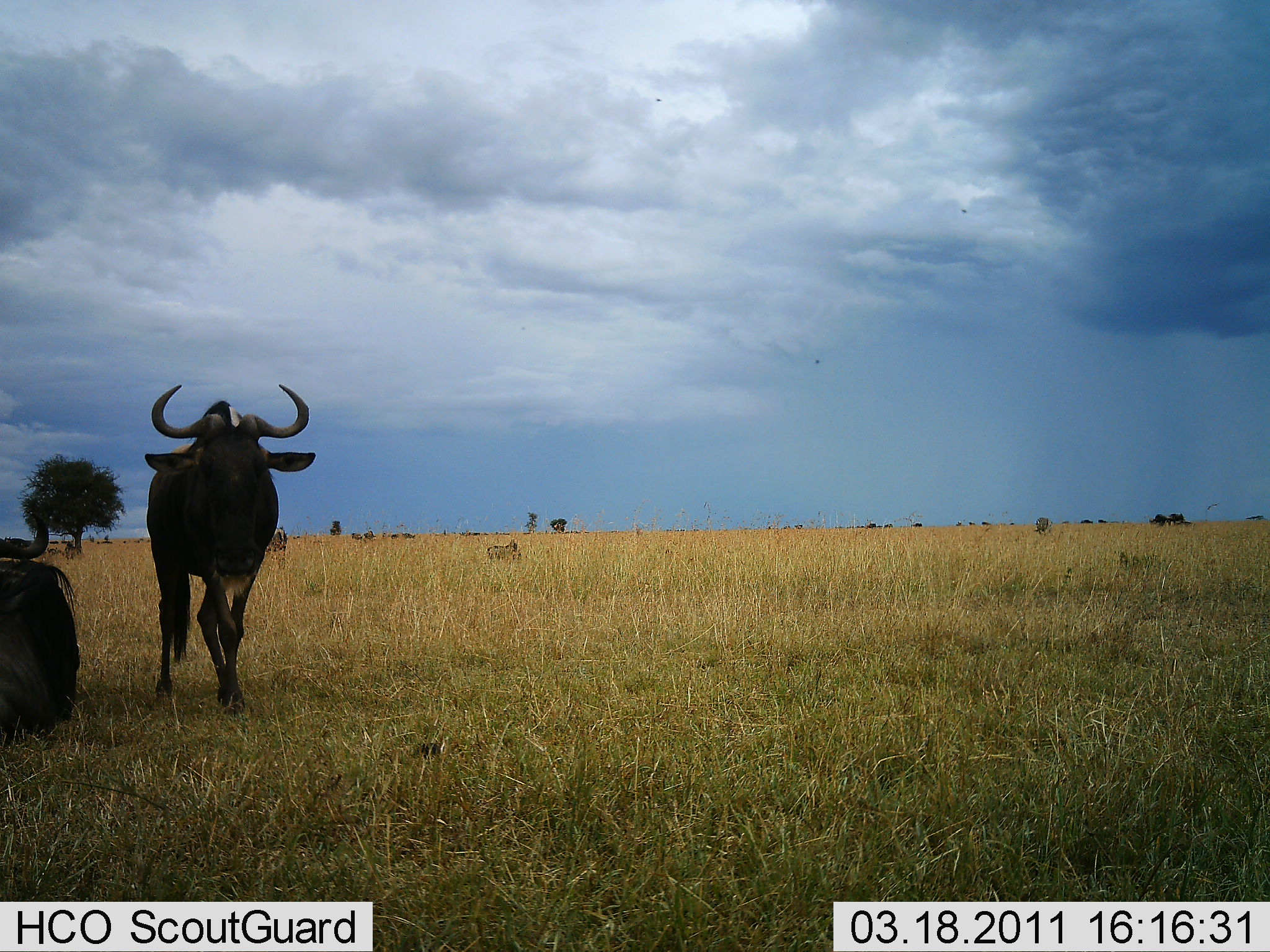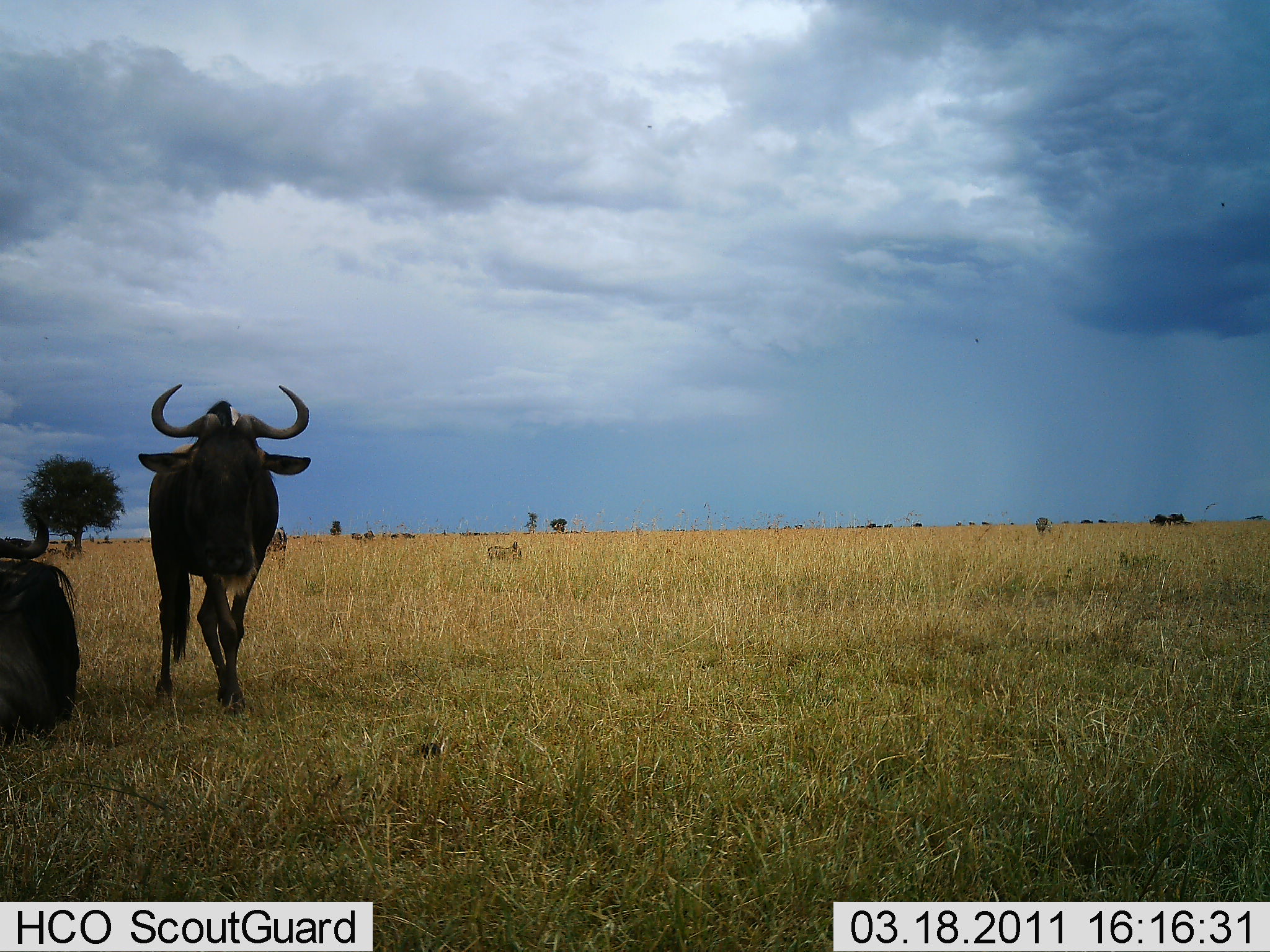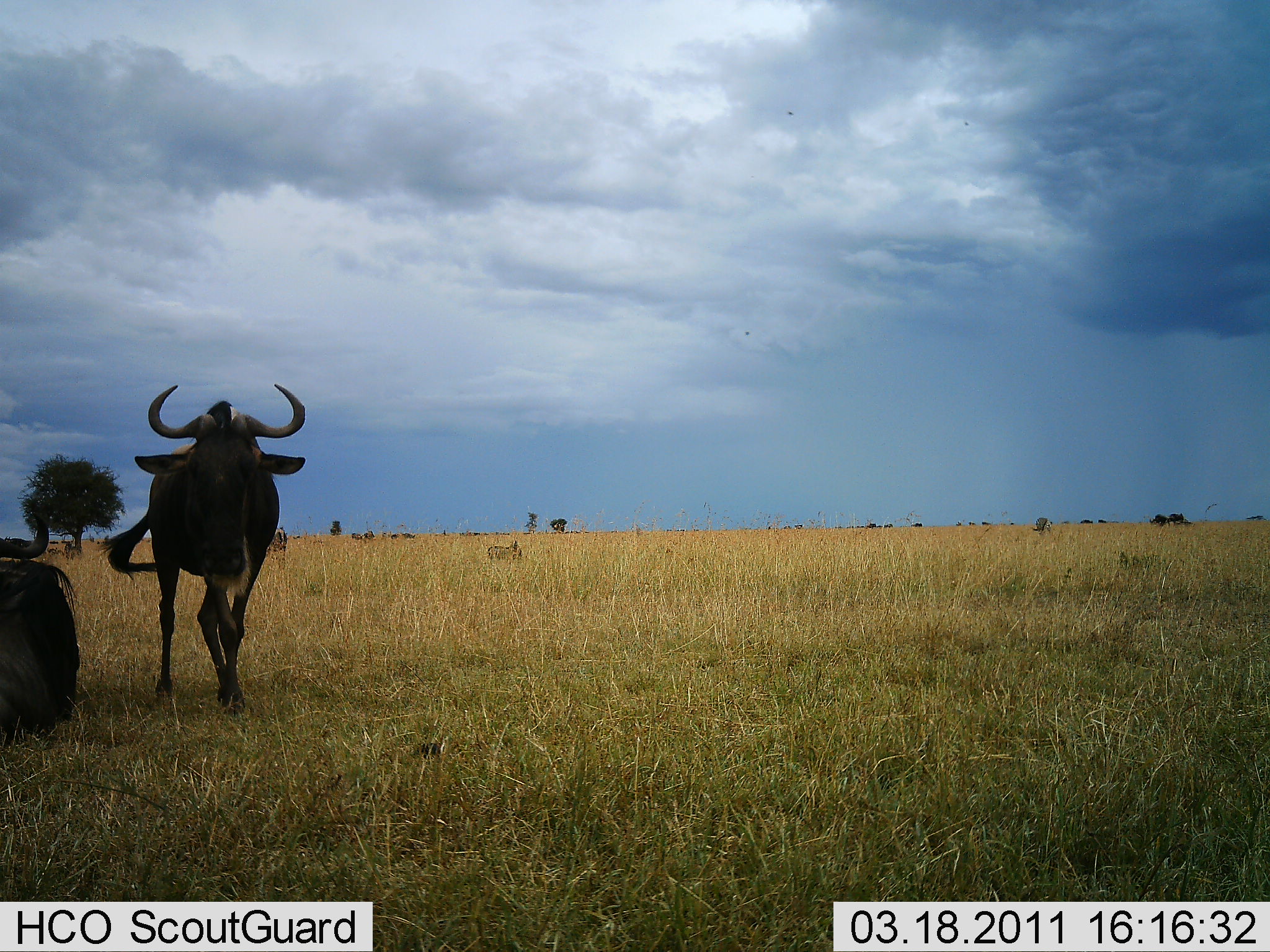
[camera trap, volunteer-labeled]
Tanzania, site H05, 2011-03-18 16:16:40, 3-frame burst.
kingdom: Animalia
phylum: Chordata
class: Mammalia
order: Artiodactyla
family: Bovidae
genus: Connochaetes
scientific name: Connochaetes taurinus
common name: blue wildebeest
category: wildebeest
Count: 2.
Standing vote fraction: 83%.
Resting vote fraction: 92%.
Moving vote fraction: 17%.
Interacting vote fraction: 0%.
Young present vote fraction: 0%.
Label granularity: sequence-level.